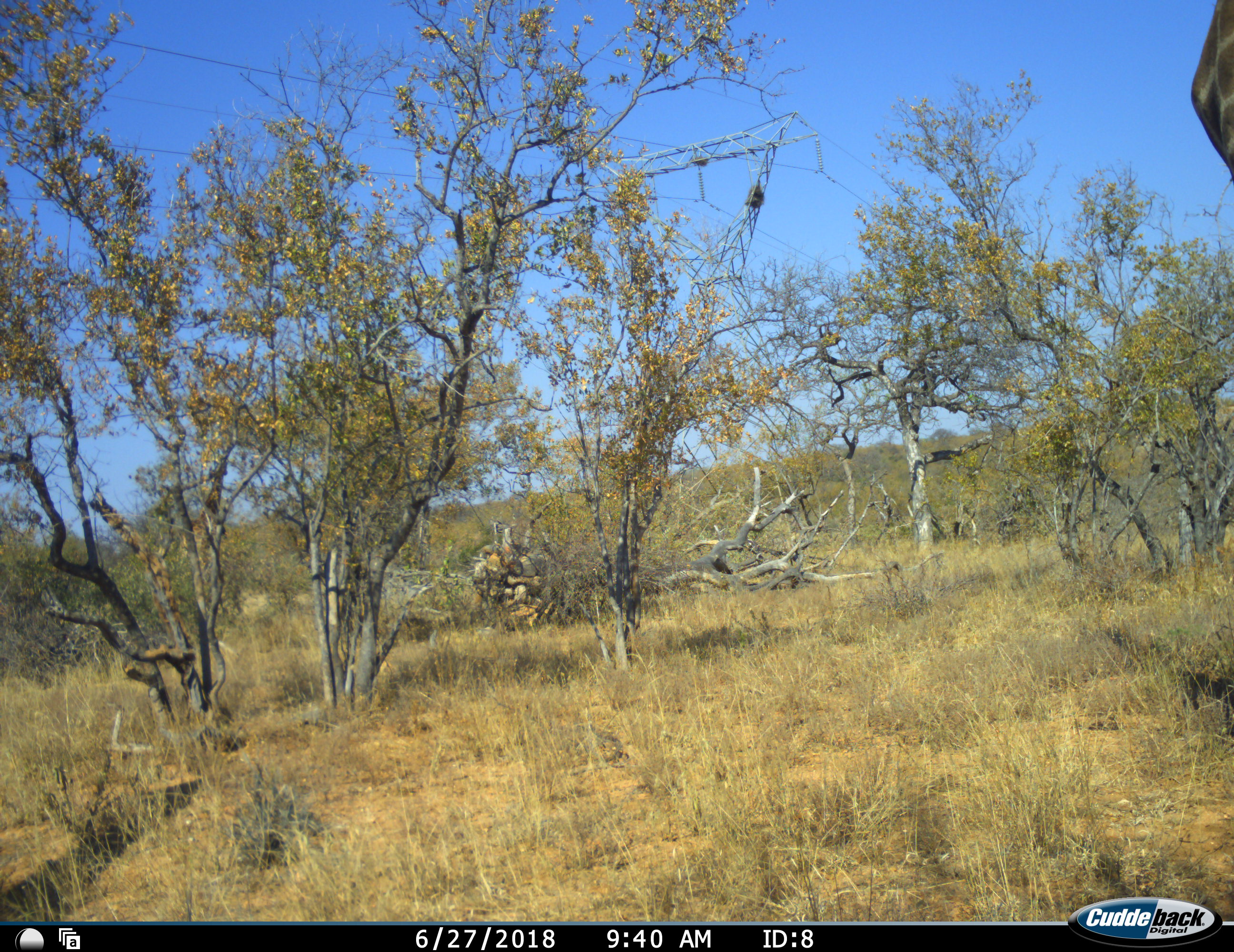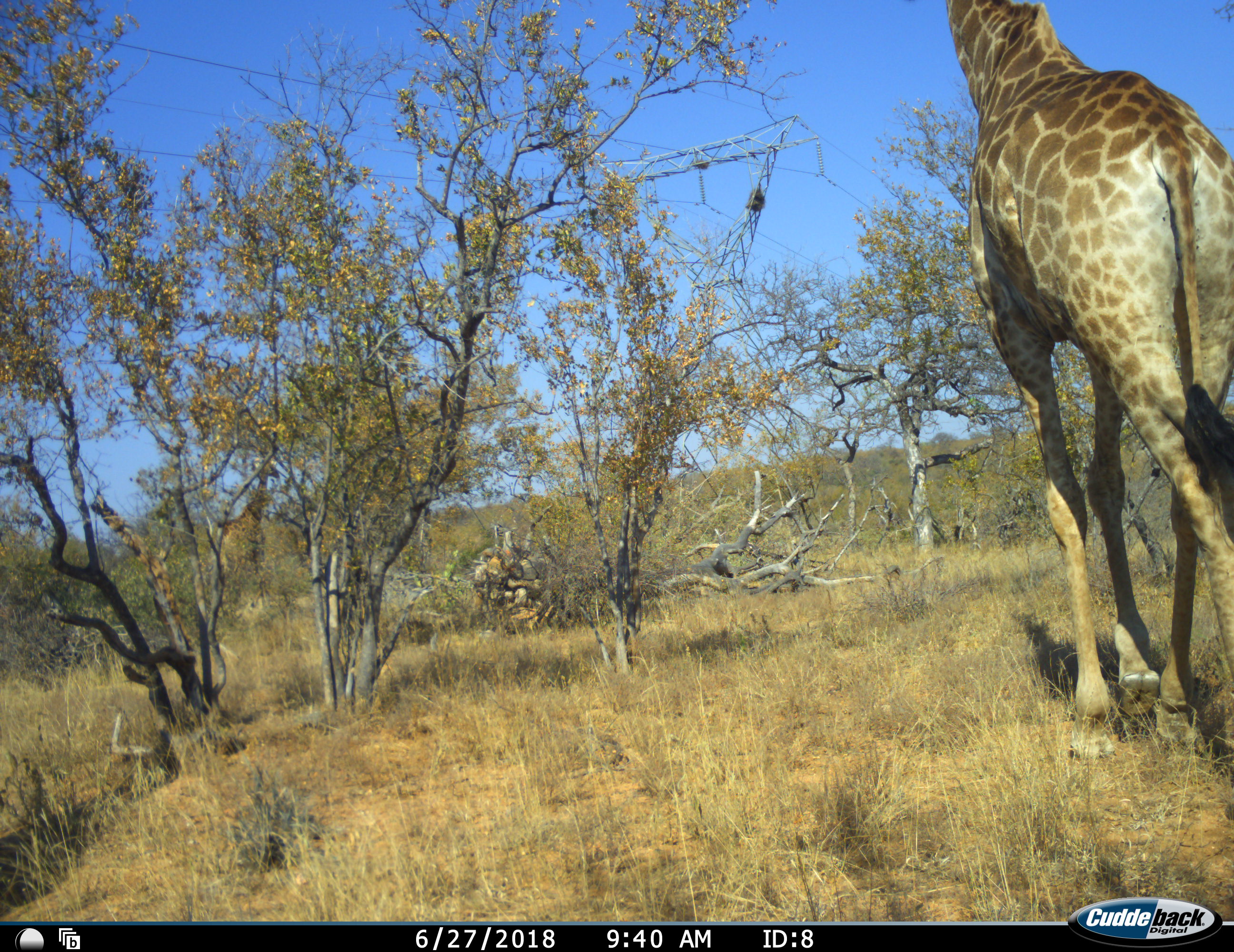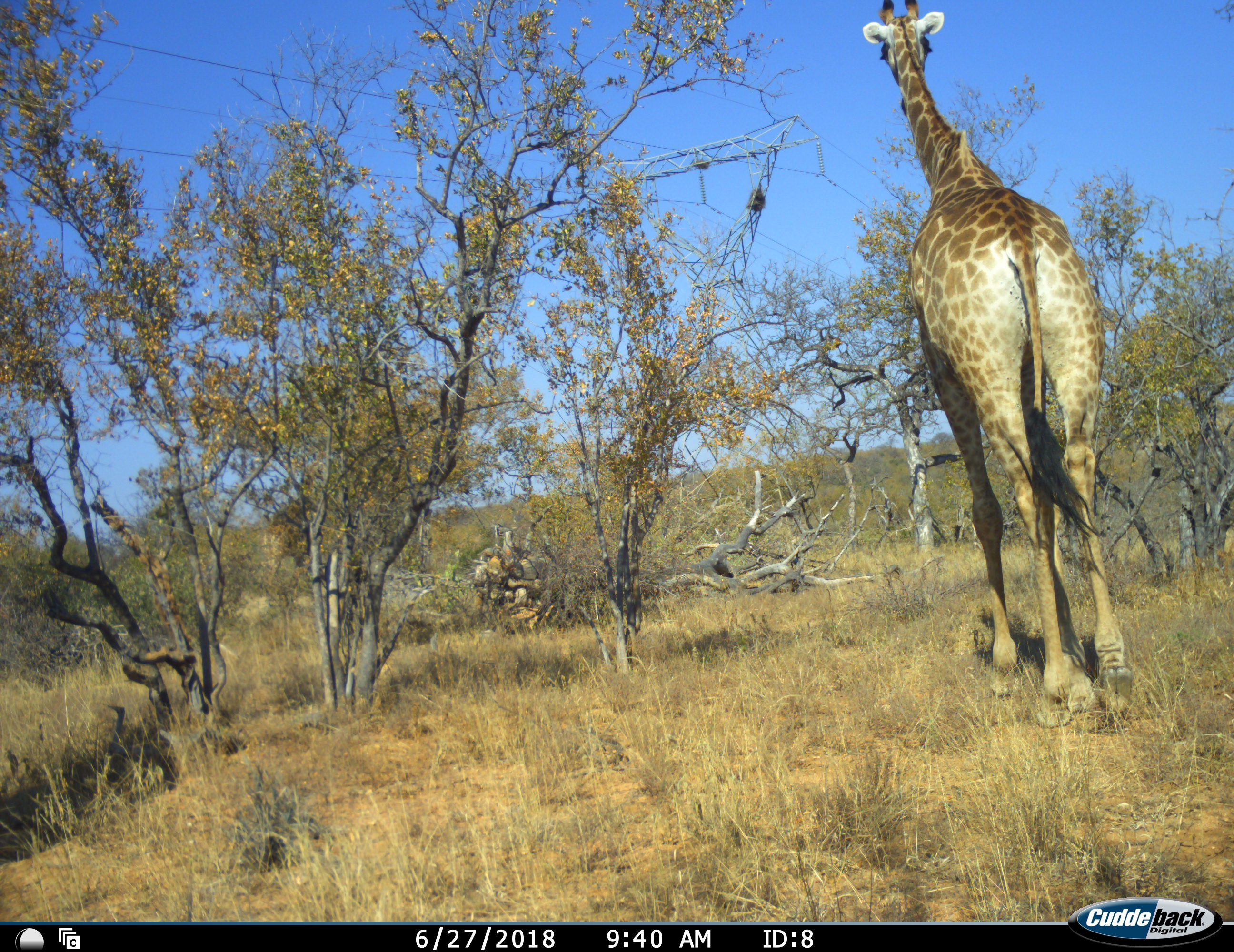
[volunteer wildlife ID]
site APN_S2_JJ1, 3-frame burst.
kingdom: Animalia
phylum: Chordata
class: Mammalia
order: Artiodactyla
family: Giraffidae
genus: Giraffa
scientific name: Giraffa camelopardalis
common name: giraffe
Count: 1.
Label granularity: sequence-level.